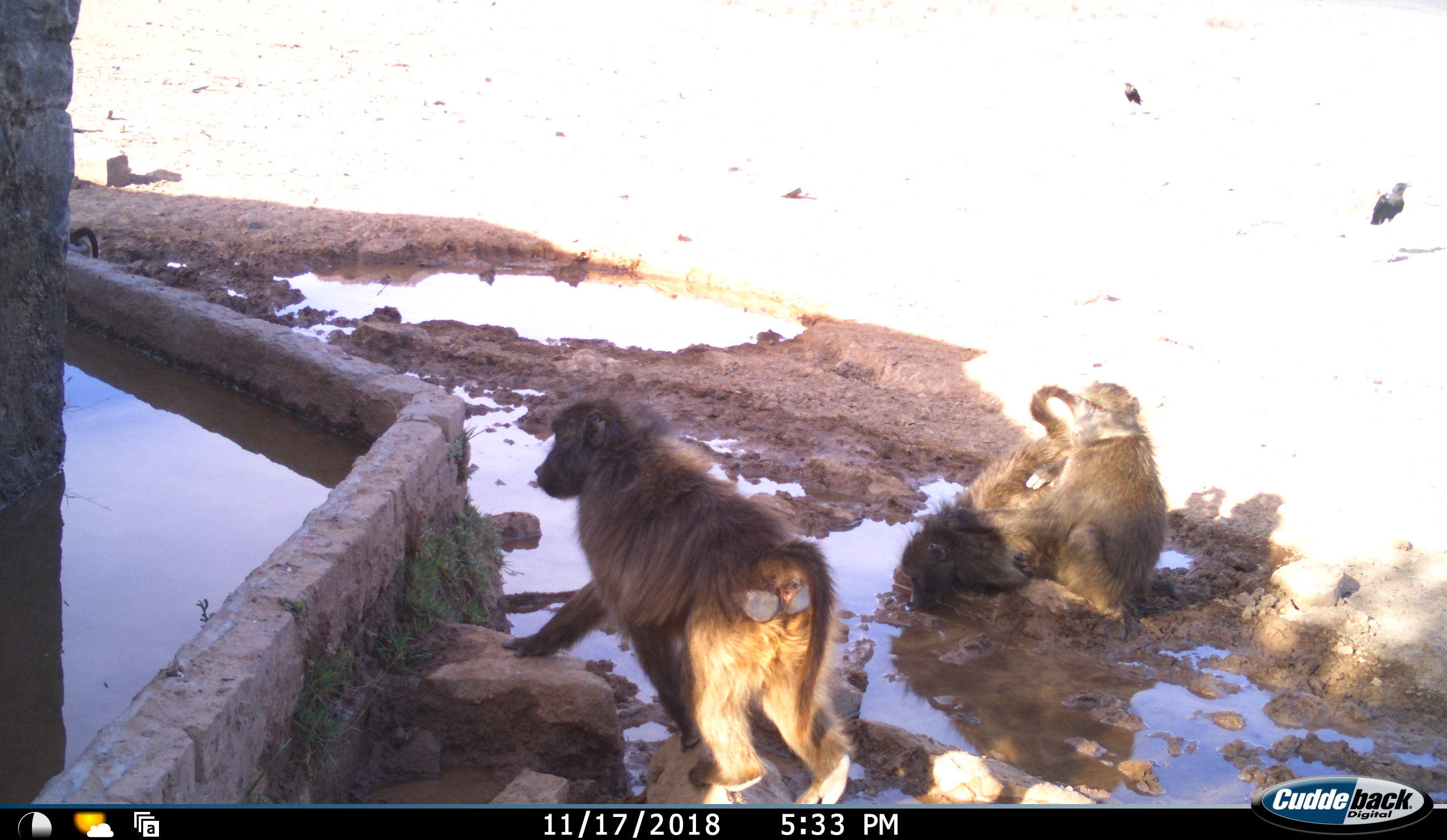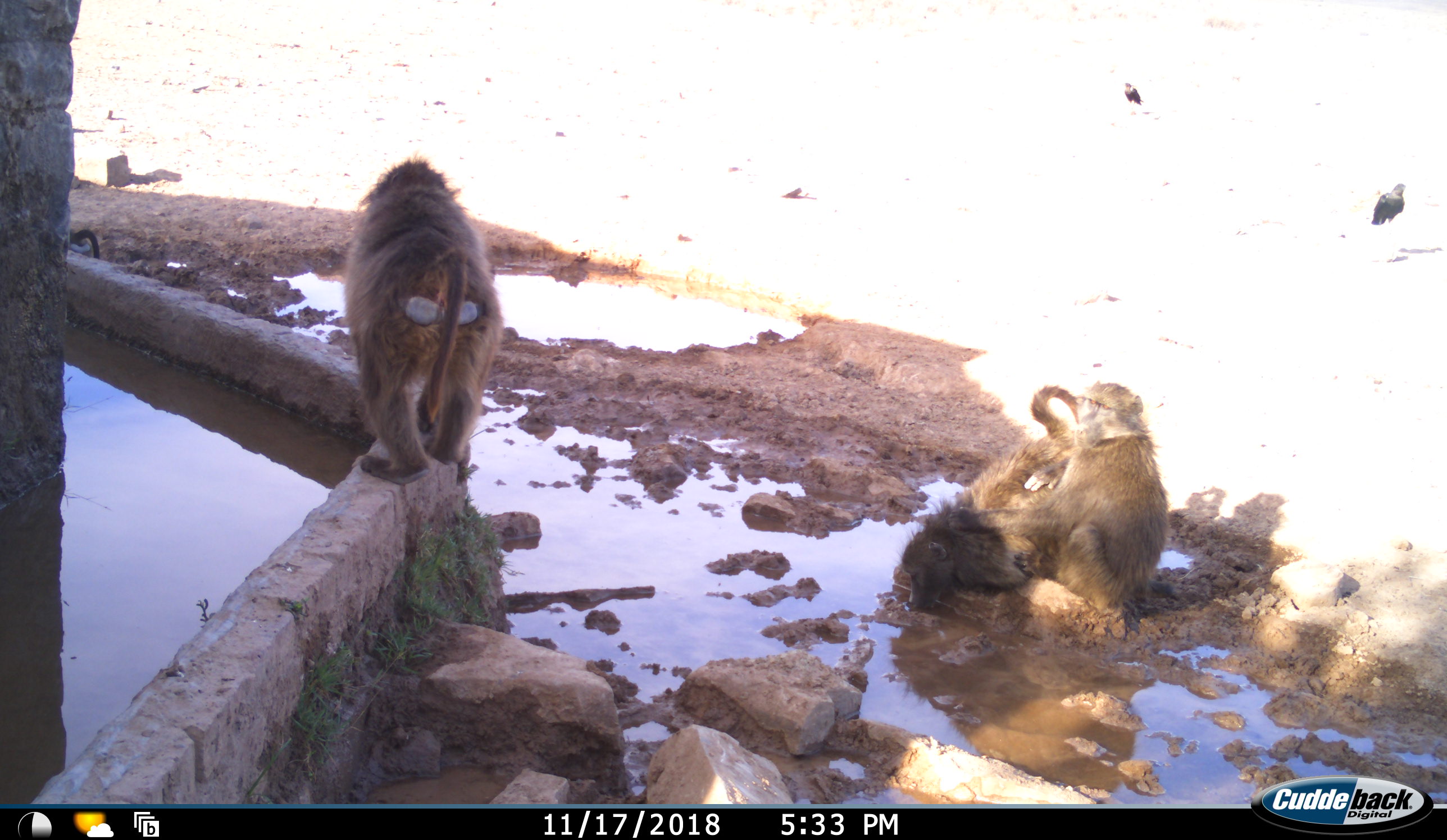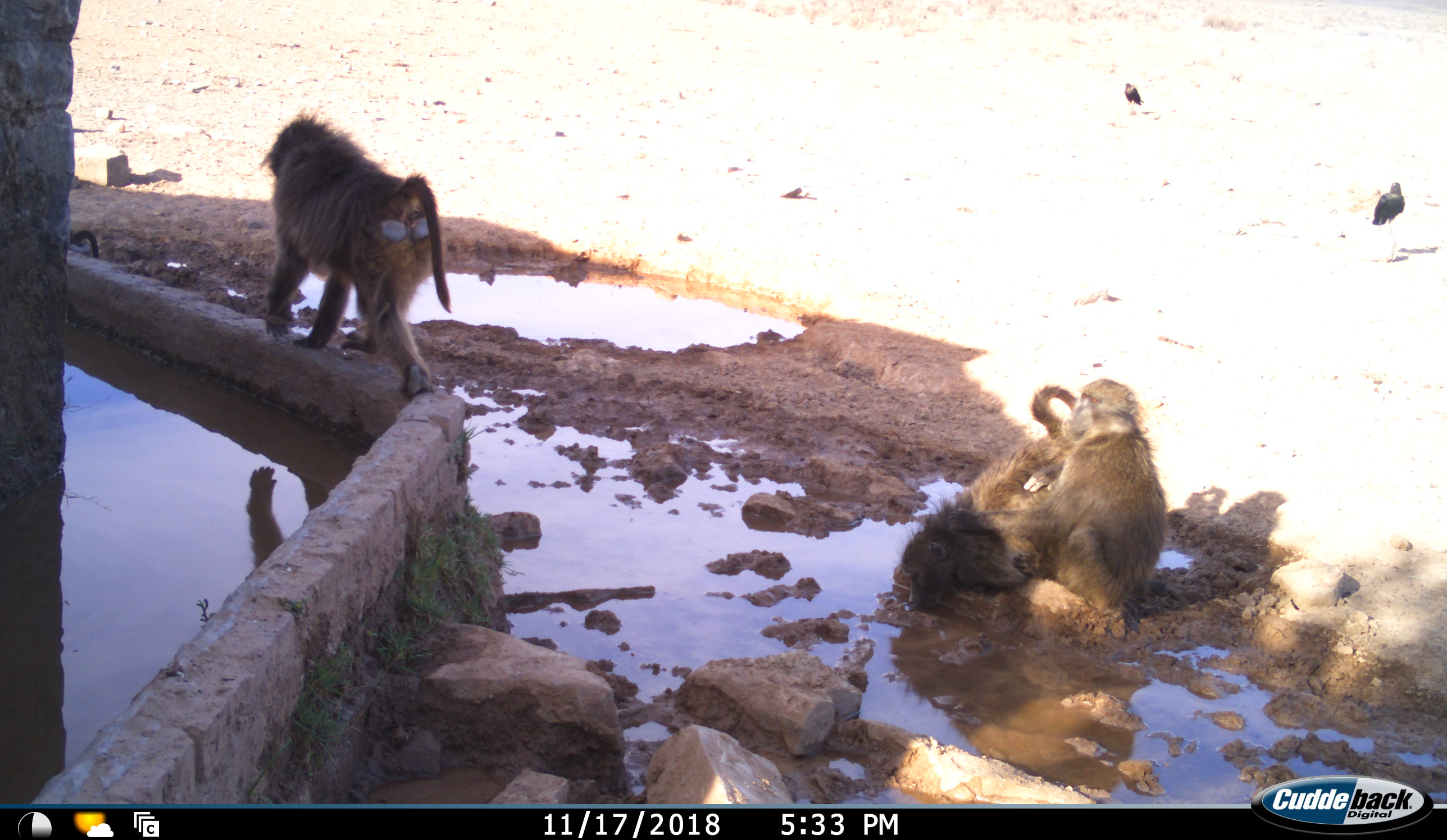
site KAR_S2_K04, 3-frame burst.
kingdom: Animalia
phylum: Chordata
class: Mammalia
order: Primates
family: Cercopithecidae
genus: Papio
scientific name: Papio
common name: baboon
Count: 3.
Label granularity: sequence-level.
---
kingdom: Animalia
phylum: Chordata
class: Aves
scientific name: Aves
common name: bird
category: birdother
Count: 2.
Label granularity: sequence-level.